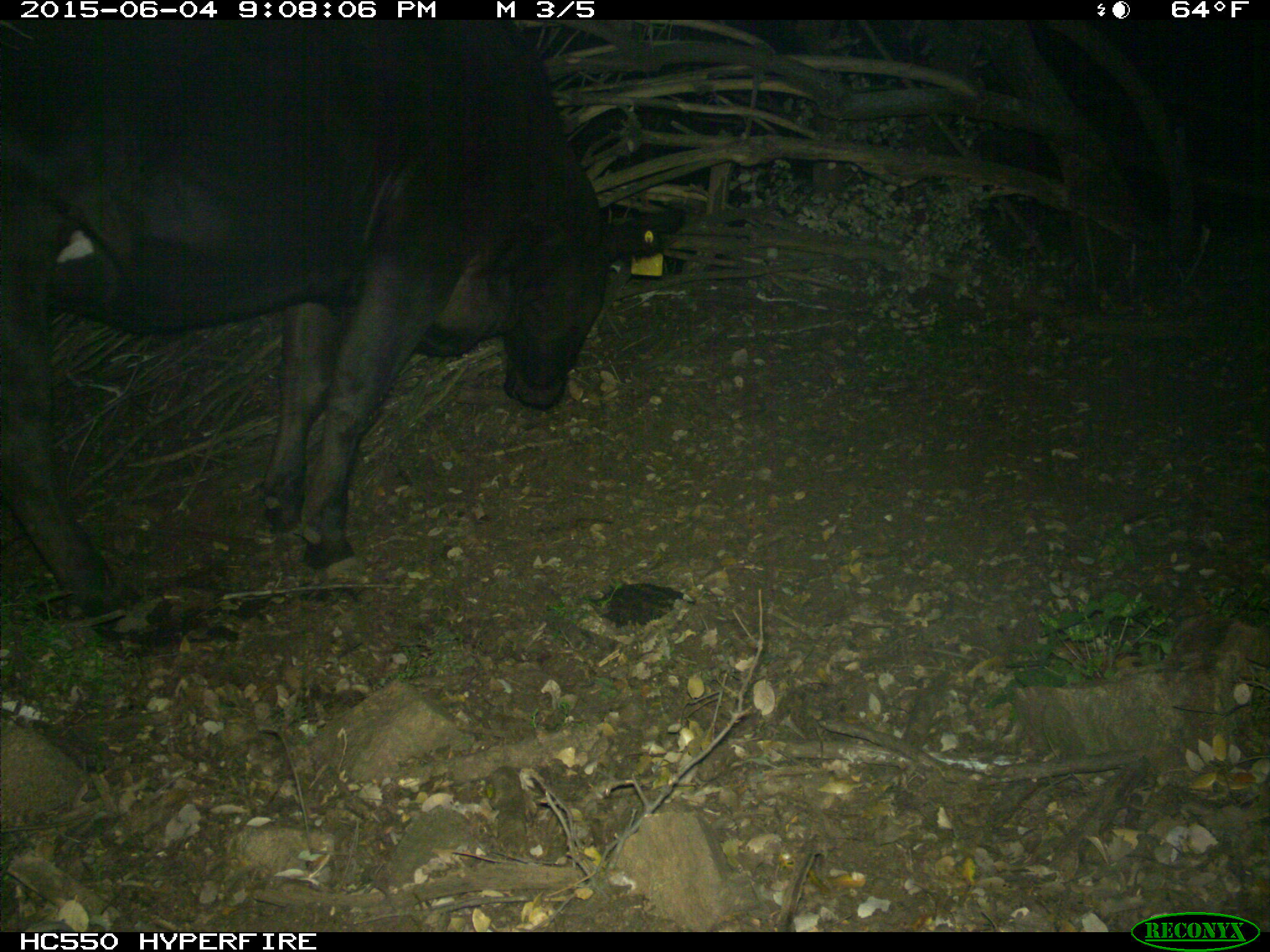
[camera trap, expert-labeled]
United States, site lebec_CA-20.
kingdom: Animalia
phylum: Chordata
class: Mammalia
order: Artiodactyla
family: Bovidae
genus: Bos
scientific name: Bos taurus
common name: domestic cow